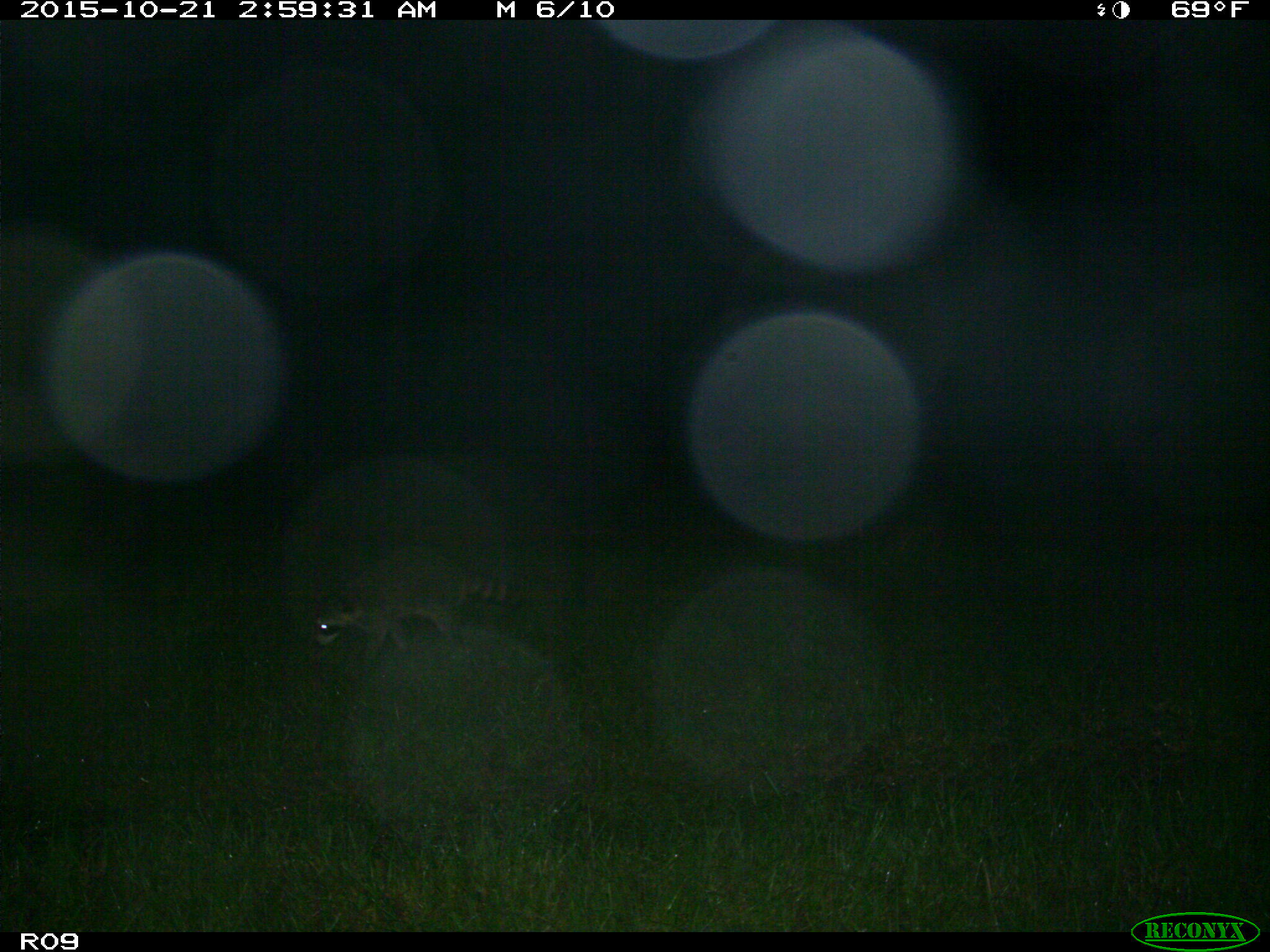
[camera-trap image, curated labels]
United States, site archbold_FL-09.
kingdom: Animalia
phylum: Chordata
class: Mammalia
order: Carnivora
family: Procyonidae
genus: Procyon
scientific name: Procyon lotor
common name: common raccoon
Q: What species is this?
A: Procyon lotor (common raccoon).